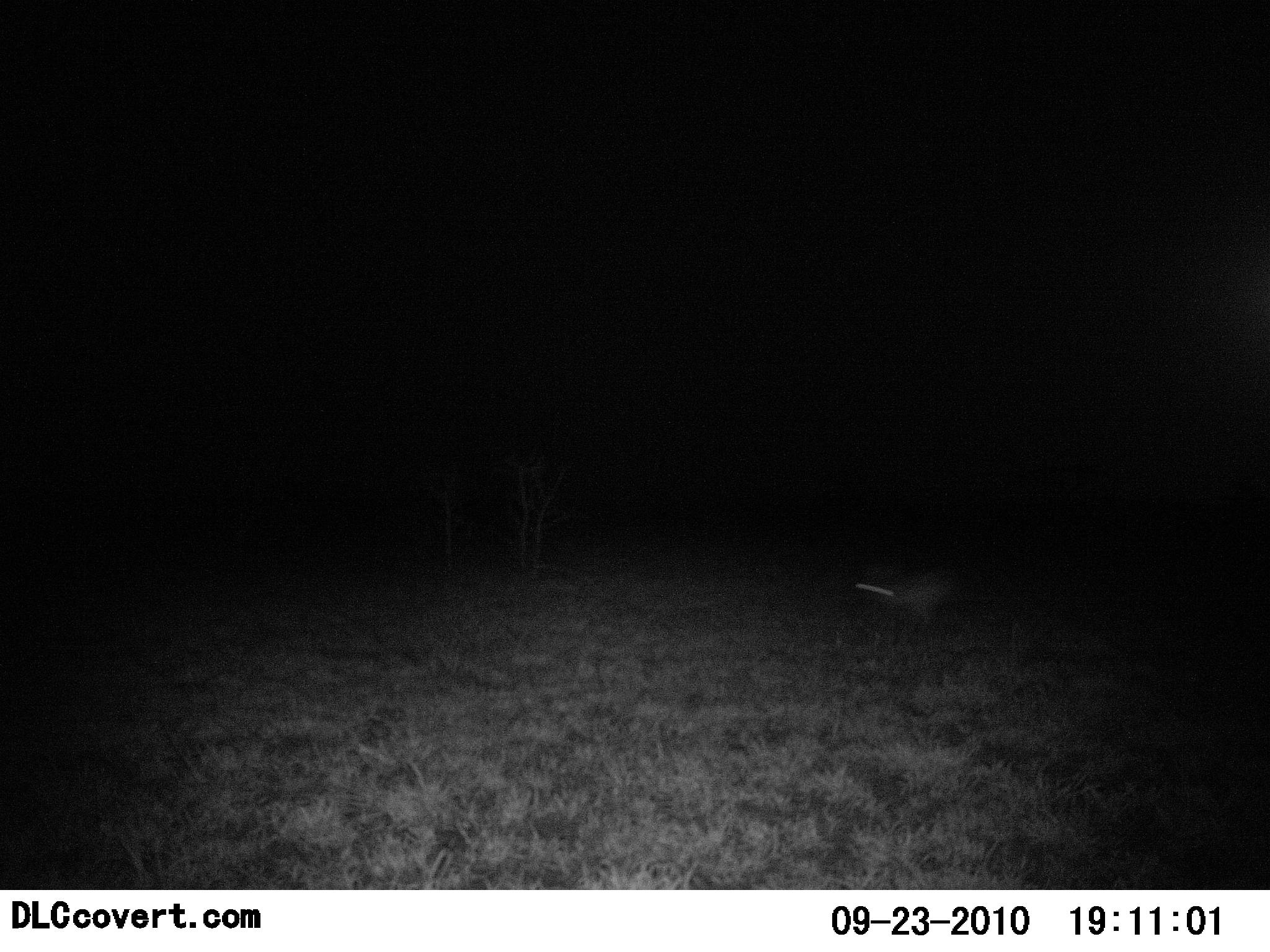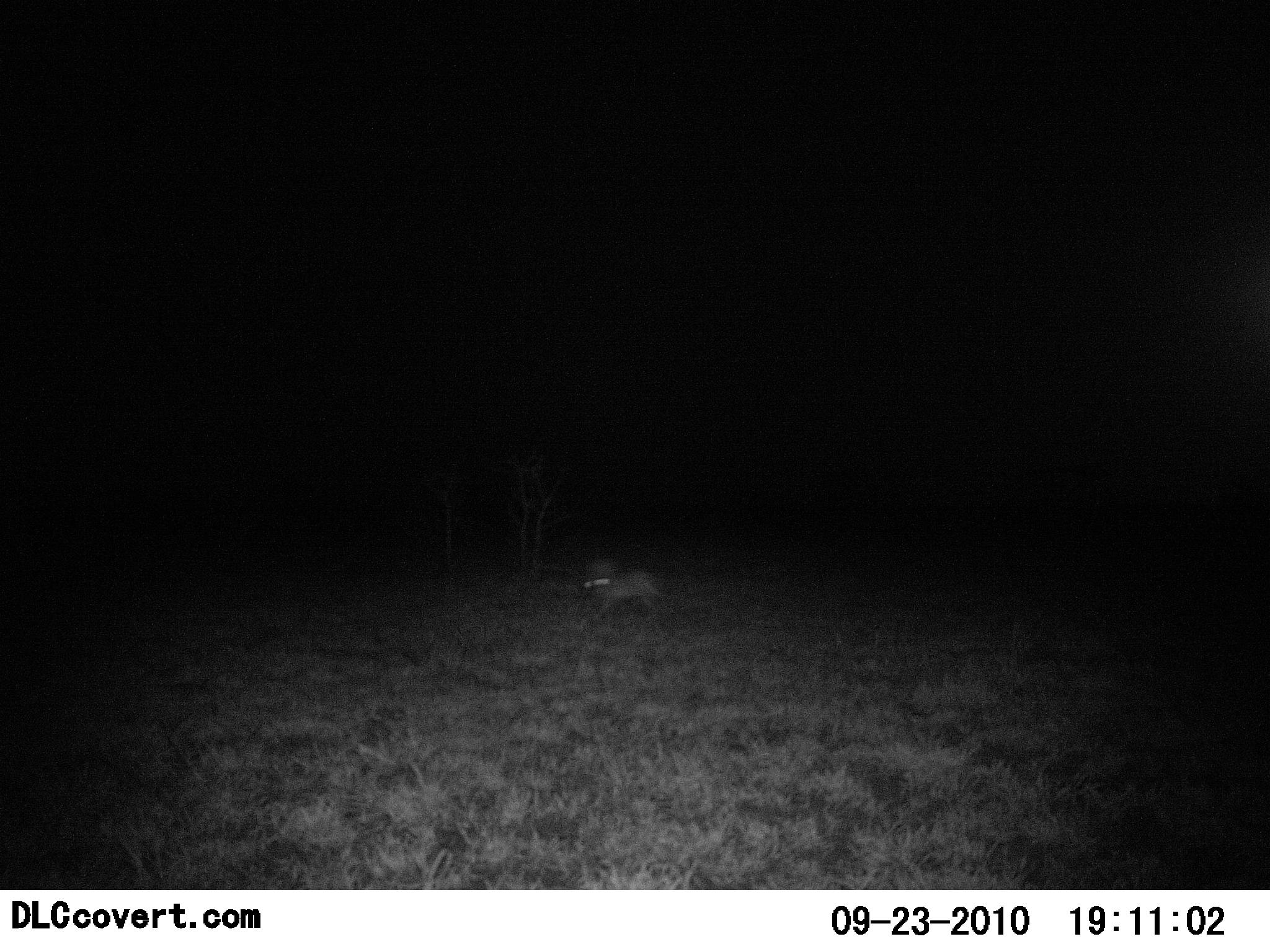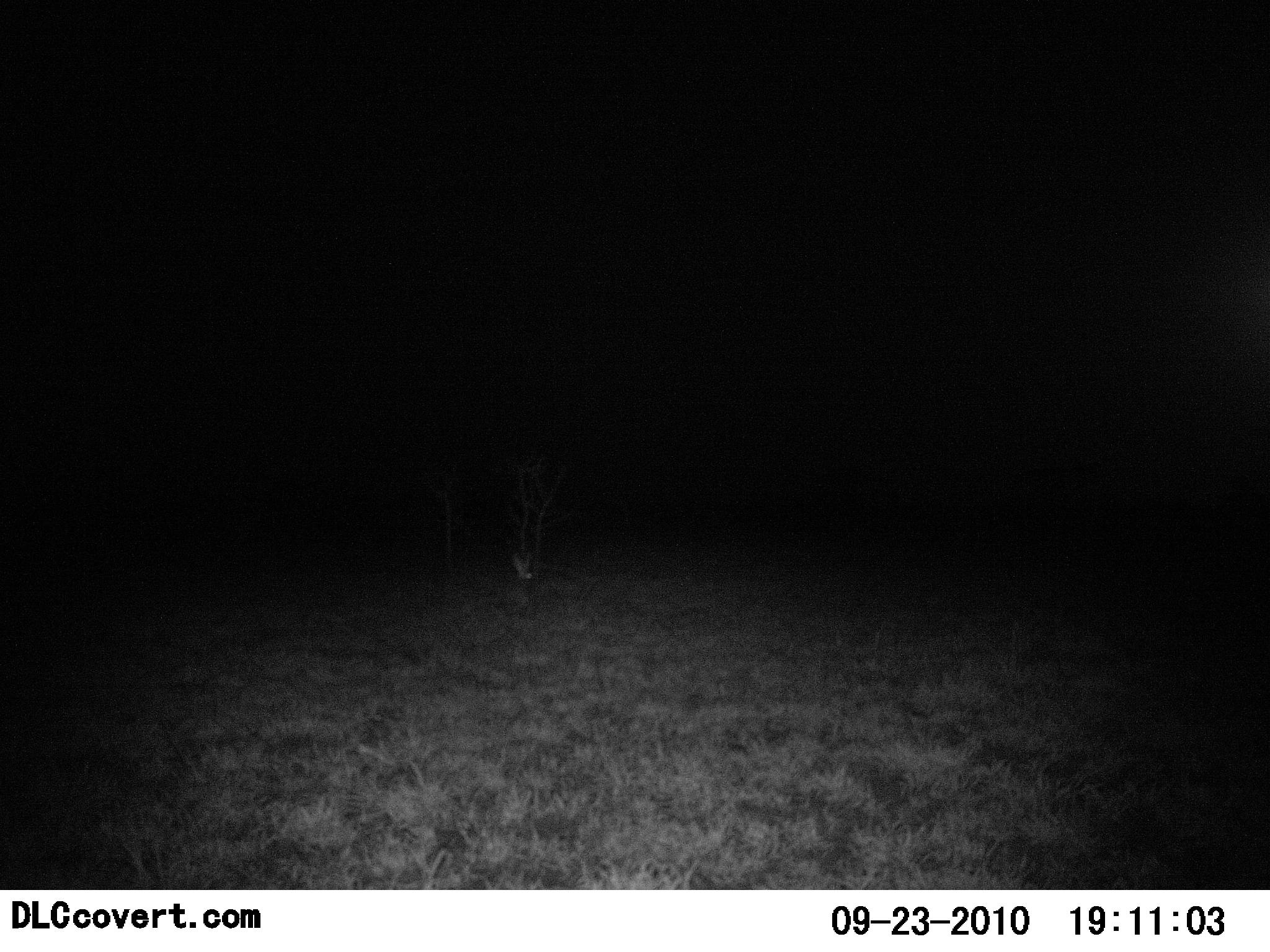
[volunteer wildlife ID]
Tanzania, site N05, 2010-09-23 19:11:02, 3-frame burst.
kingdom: Animalia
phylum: Chordata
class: Mammalia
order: Lagomorpha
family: Leporidae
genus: Lepus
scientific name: Lepus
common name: hare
Hare (Lepus), count 1. Behavior (volunteer vote fractions): standing 0%, resting 0%, moving 100%, interacting 0%. Young present (vote fraction): 0%. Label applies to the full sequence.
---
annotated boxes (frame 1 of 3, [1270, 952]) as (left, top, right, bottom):
animal: (855, 565, 965, 629)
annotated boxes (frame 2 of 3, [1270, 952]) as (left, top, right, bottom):
animal: (578, 559, 669, 622)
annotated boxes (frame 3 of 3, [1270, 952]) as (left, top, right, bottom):
animal: (512, 551, 570, 600)